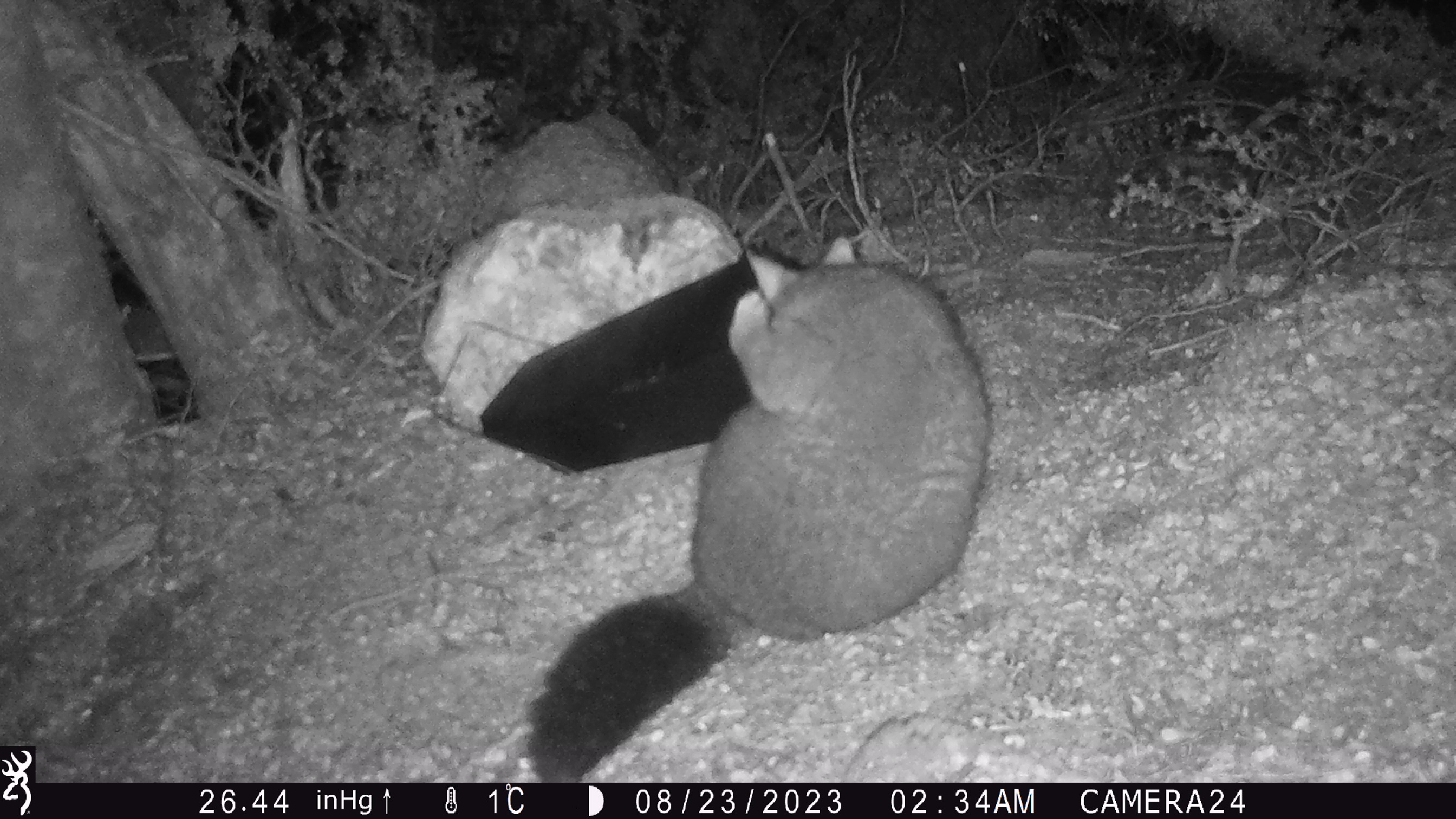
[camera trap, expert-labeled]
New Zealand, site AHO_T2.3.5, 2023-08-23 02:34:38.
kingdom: Animalia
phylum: Chordata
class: Mammalia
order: Carnivora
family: Mustelidae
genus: Mustela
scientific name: Mustela erminea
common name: stoat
Stoat (Mustela erminea).